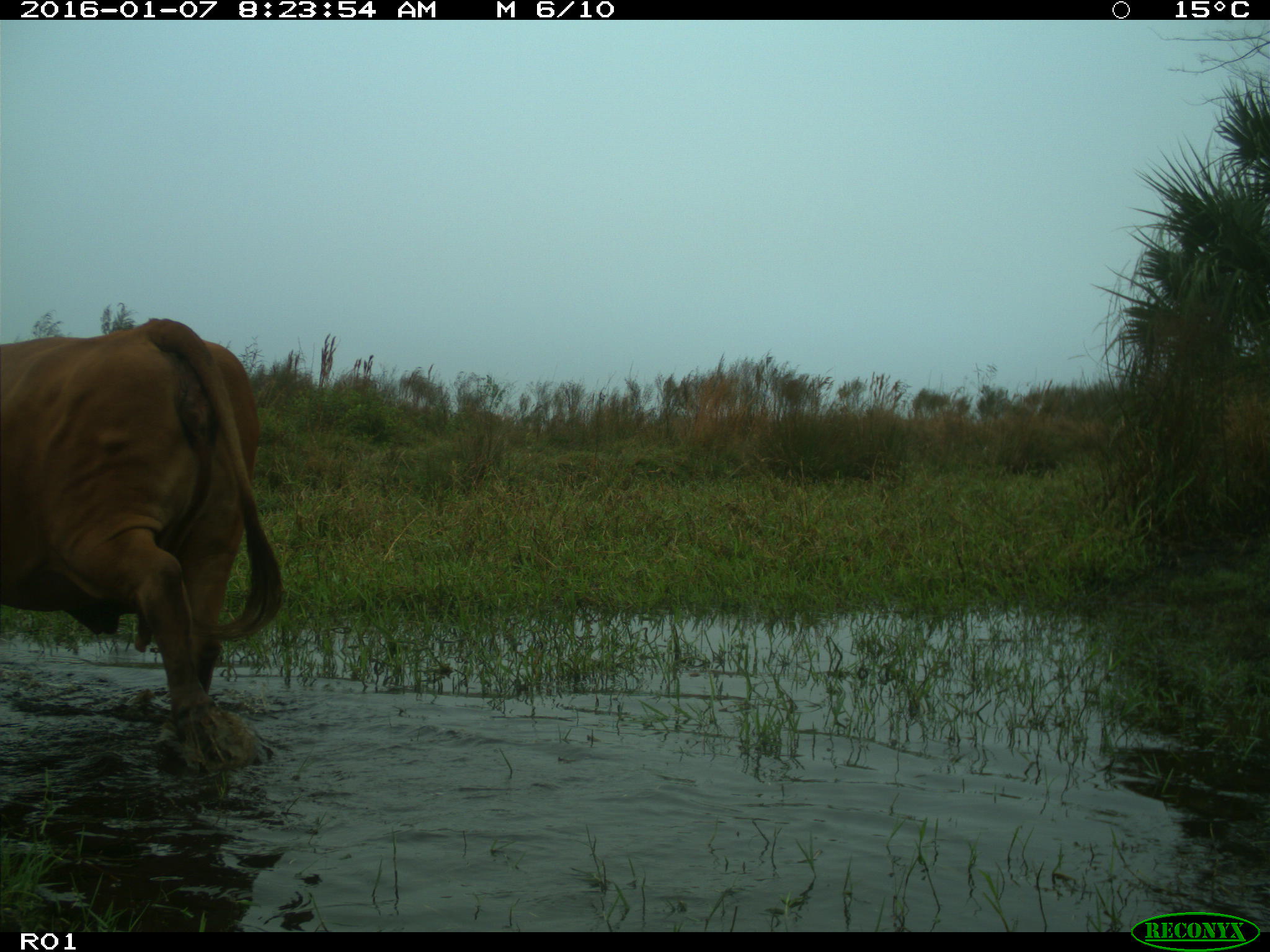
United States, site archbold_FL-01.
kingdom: Animalia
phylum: Chordata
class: Mammalia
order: Artiodactyla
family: Bovidae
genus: Bos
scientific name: Bos taurus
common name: domestic cow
Bos taurus (domestic cow).